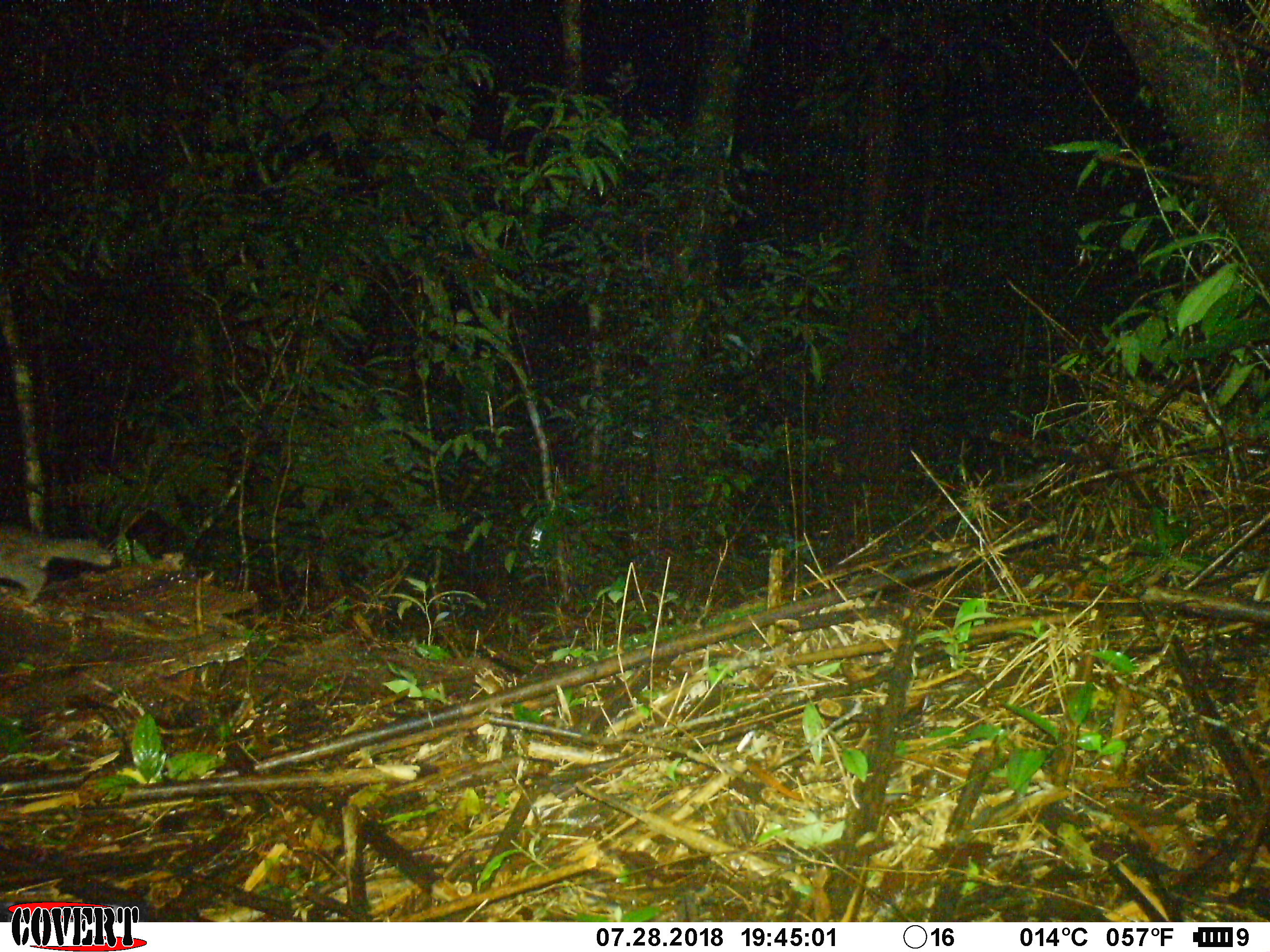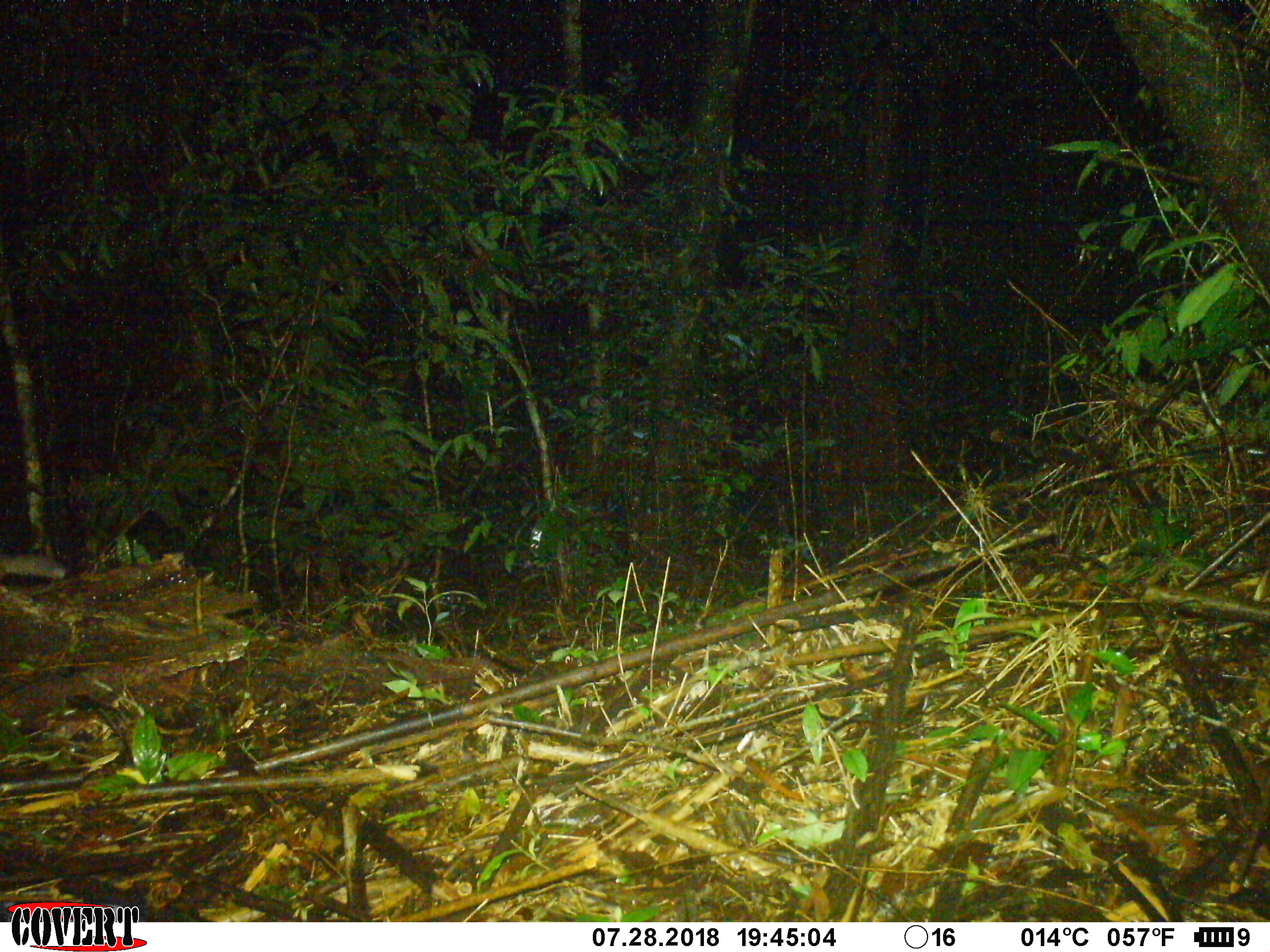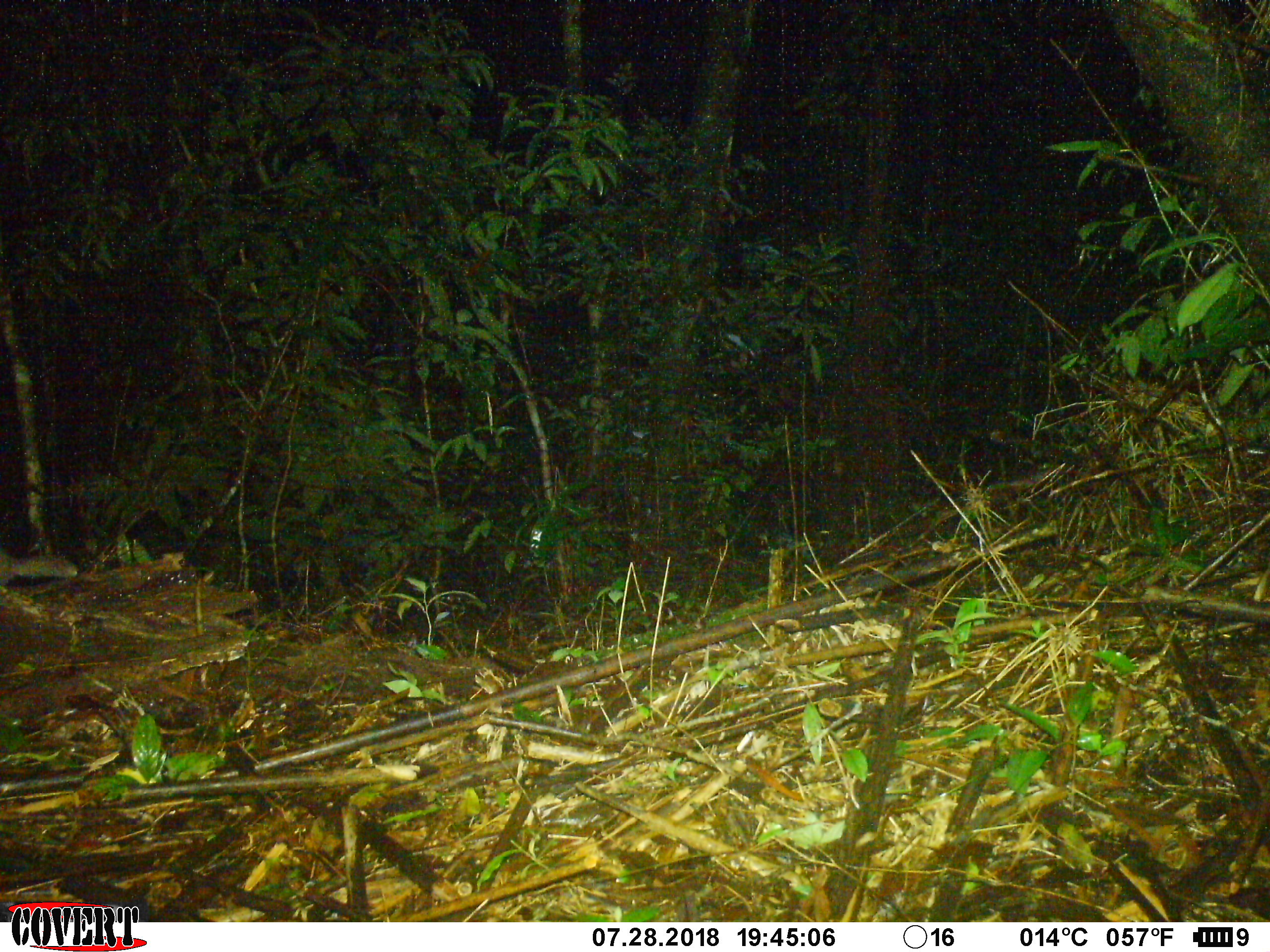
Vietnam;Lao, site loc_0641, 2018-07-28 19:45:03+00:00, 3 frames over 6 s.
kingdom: Animalia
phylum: Chordata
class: Mammalia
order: Carnivora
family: Mustelidae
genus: Melogale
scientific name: Melogale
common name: ferret badger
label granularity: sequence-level